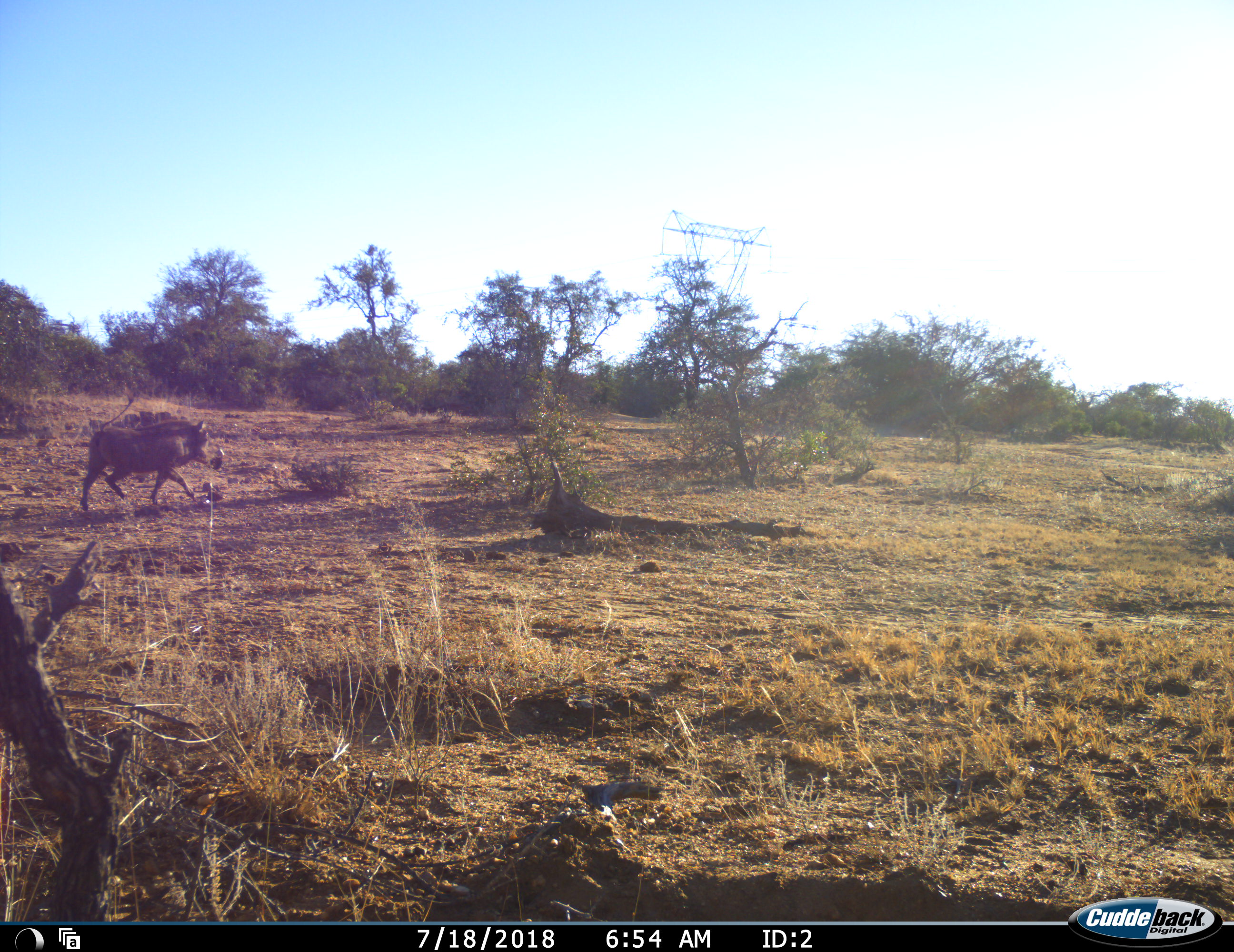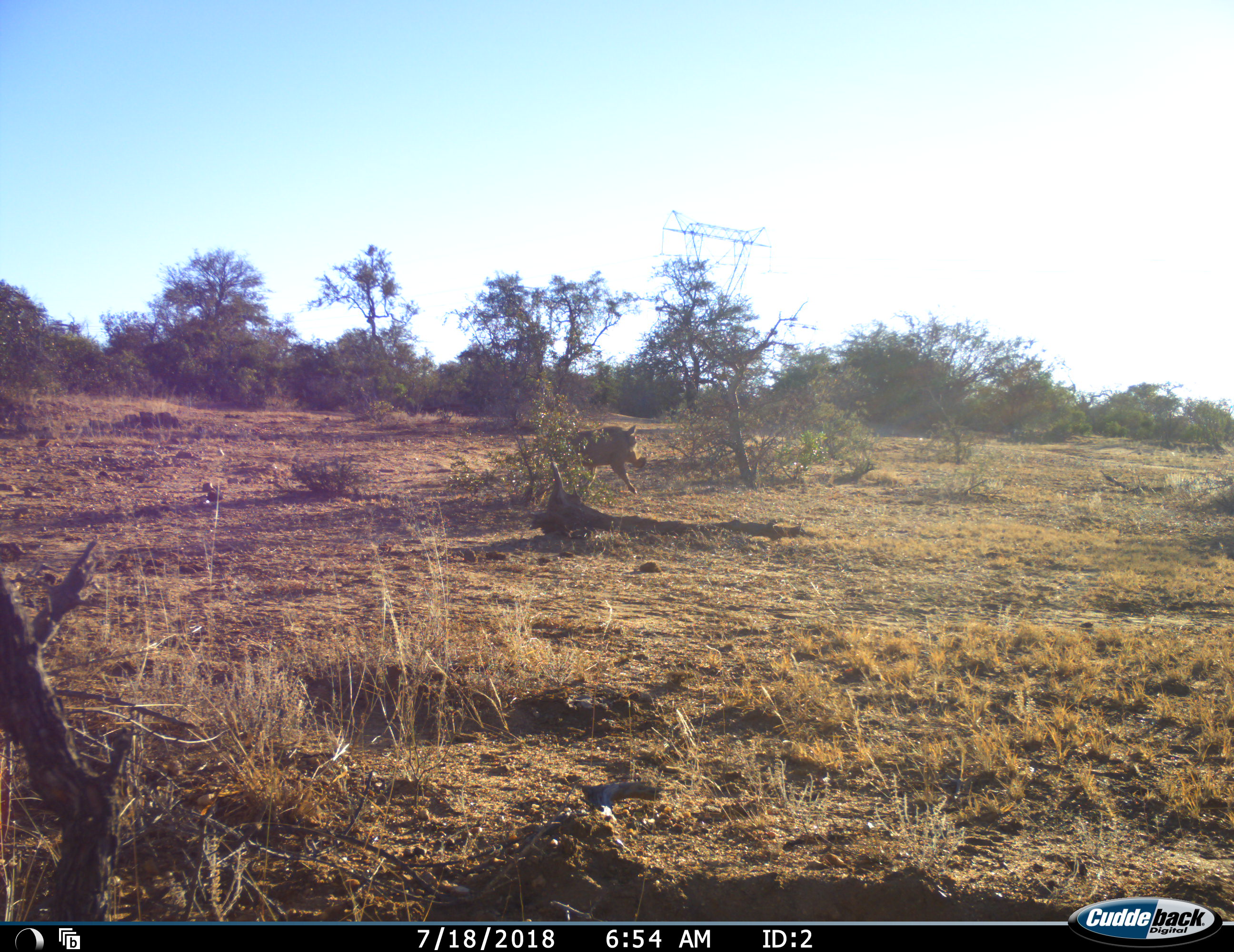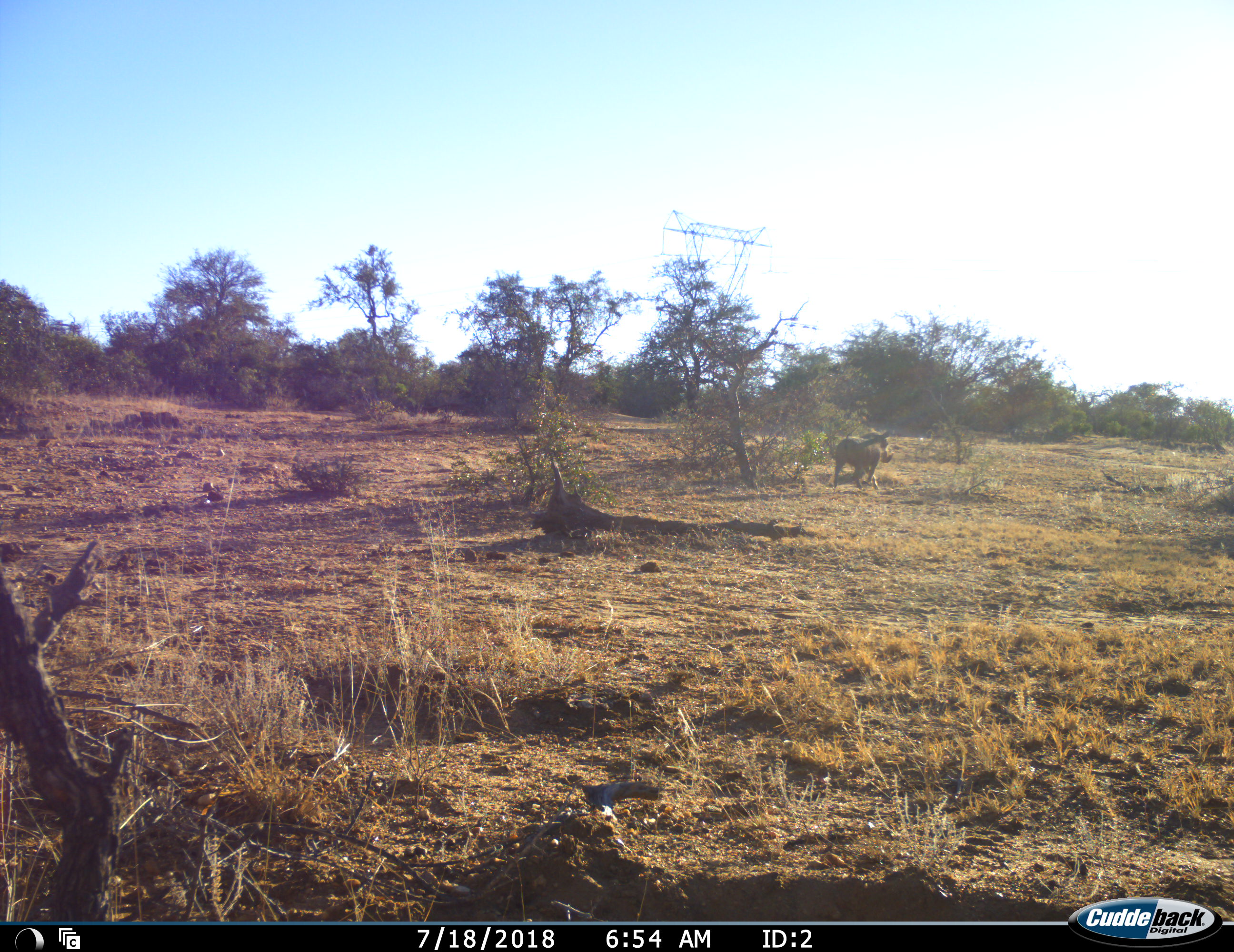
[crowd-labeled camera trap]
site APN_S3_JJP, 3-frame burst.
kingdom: Animalia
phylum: Chordata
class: Mammalia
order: Artiodactyla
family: Suidae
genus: Phacochoerus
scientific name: Phacochoerus africanus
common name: warthog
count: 1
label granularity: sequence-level